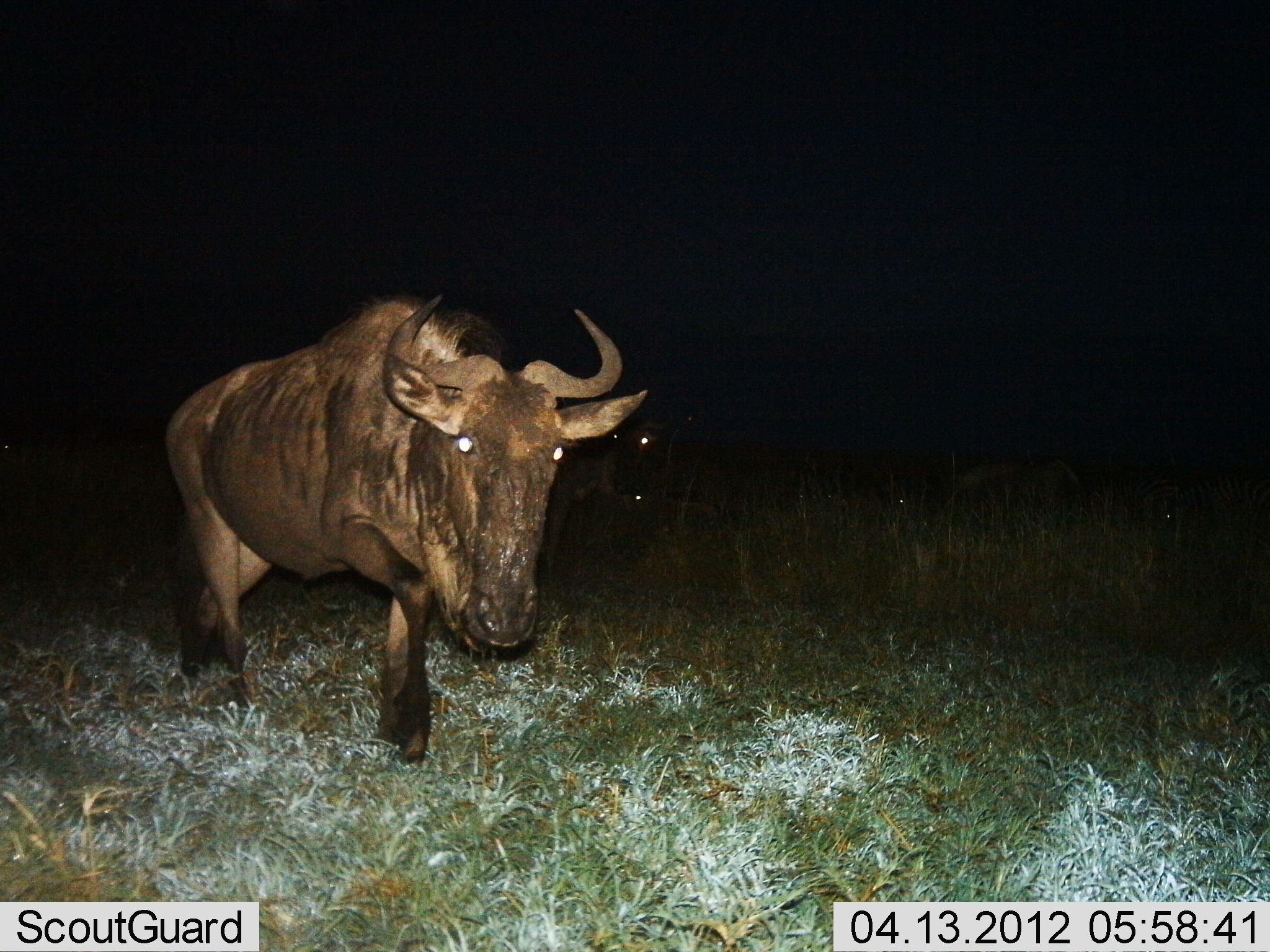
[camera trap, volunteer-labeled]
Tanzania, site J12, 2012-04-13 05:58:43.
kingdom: Animalia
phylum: Chordata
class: Mammalia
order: Artiodactyla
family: Bovidae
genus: Connochaetes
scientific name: Connochaetes taurinus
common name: blue wildebeest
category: wildebeest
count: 1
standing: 39%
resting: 0%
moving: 72%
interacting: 0%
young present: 0%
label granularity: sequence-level